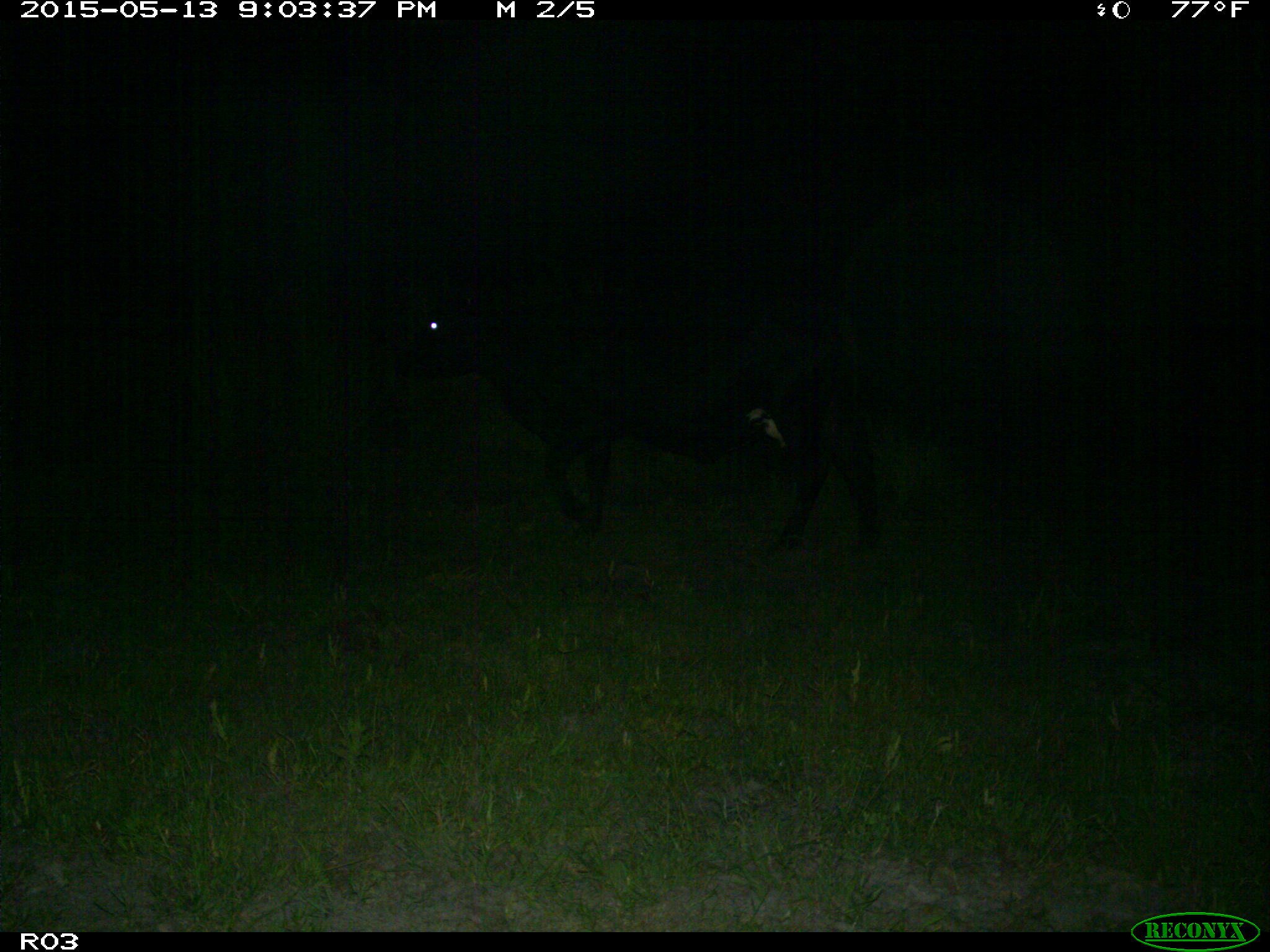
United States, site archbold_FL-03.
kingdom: Animalia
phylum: Chordata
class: Mammalia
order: Artiodactyla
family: Bovidae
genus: Bos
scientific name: Bos taurus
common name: domestic cow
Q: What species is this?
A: Bos taurus (domestic cow).